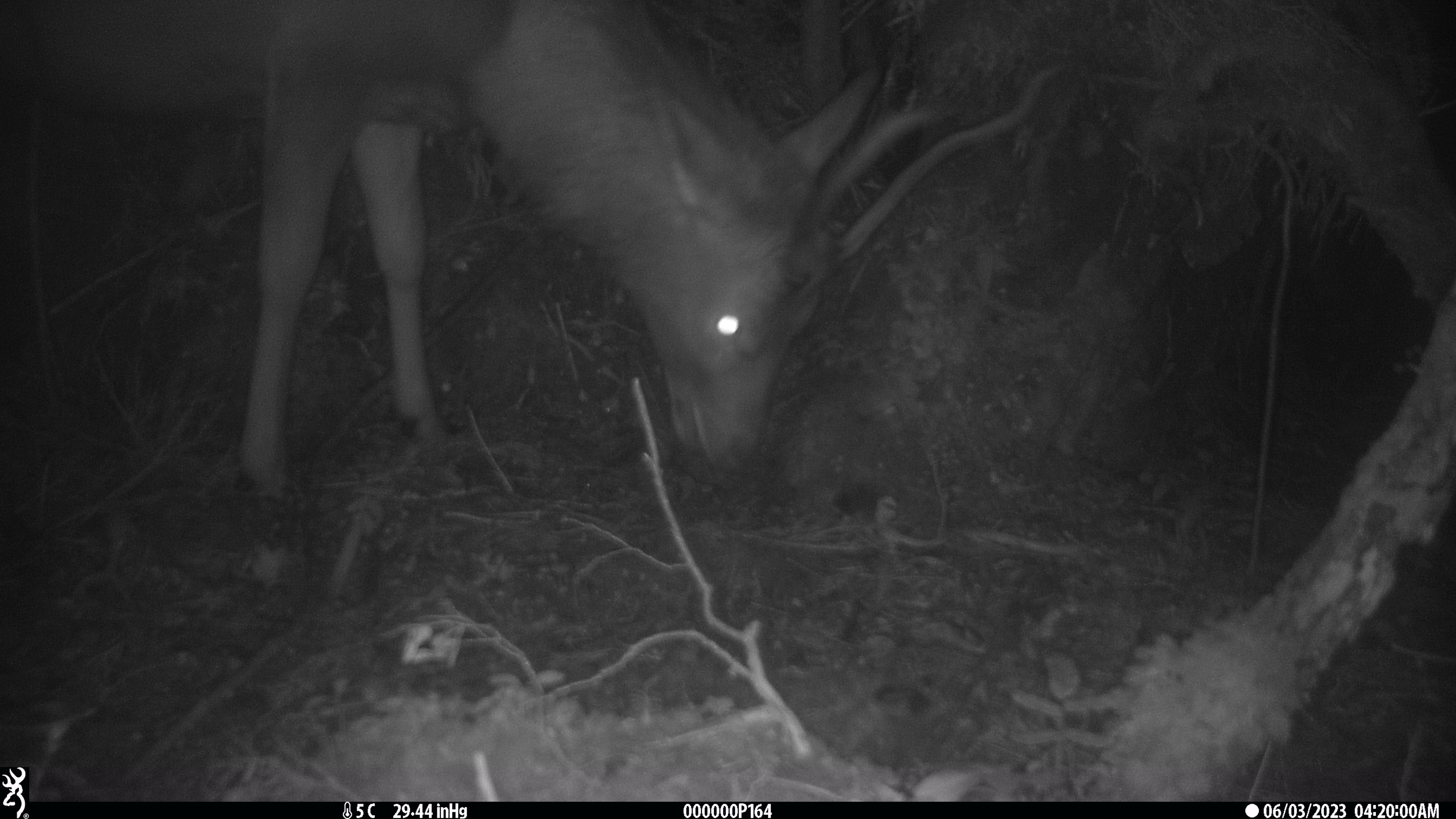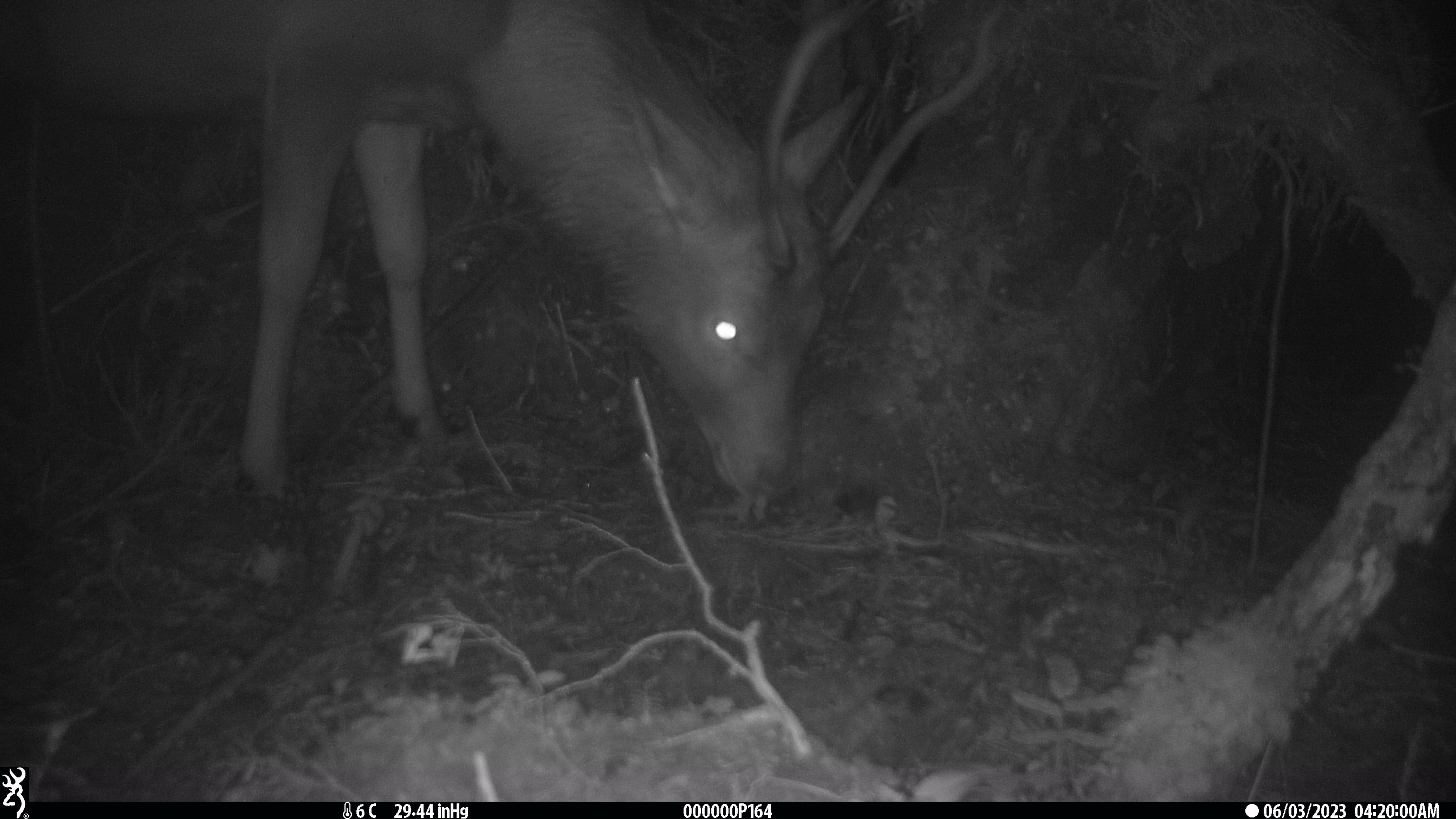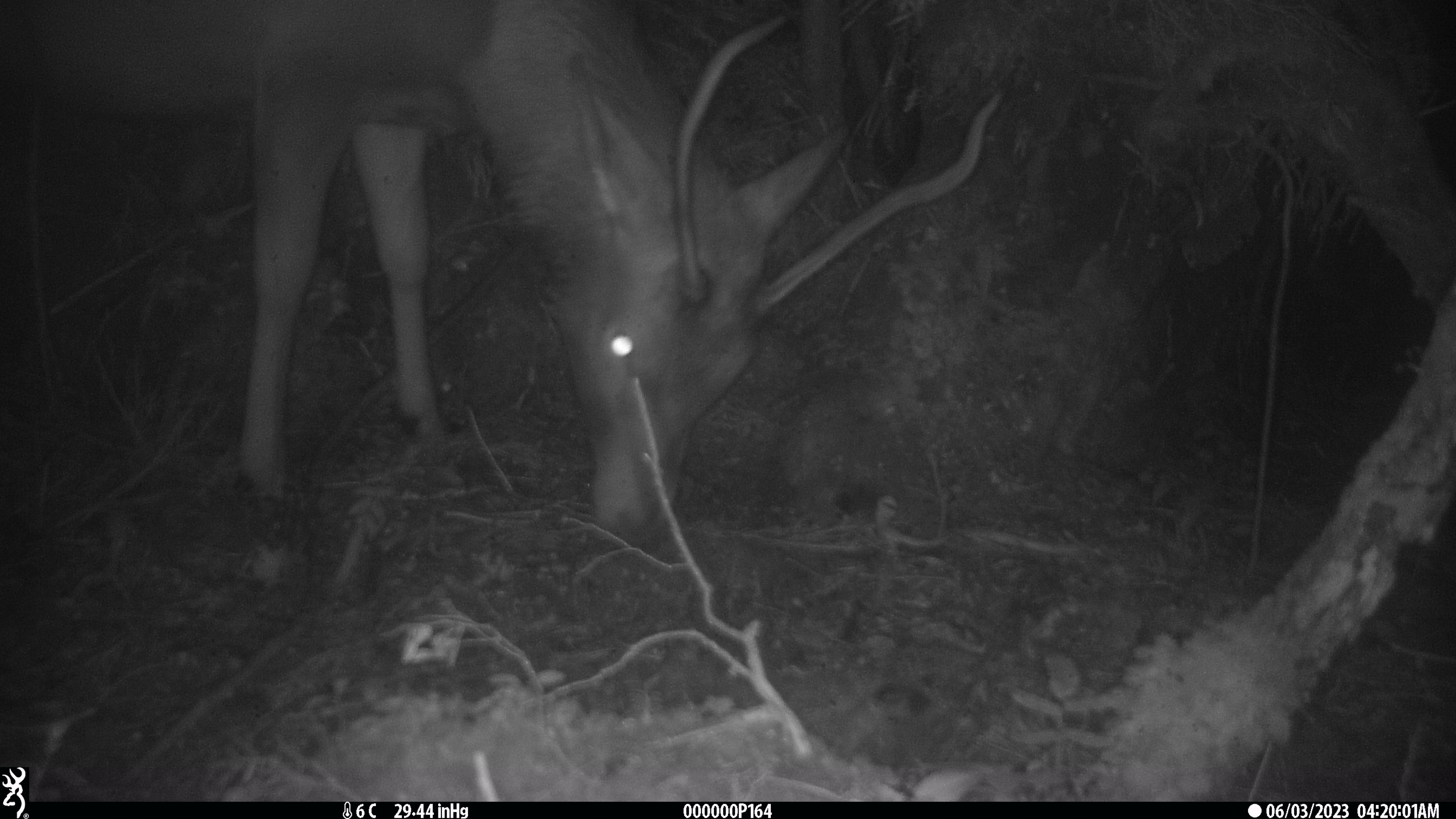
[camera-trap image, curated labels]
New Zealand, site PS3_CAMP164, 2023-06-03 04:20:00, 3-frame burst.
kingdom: Animalia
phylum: Chordata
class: Mammalia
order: Artiodactyla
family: Cervidae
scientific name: Cervidae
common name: deer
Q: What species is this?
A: Deer (Cervidae).